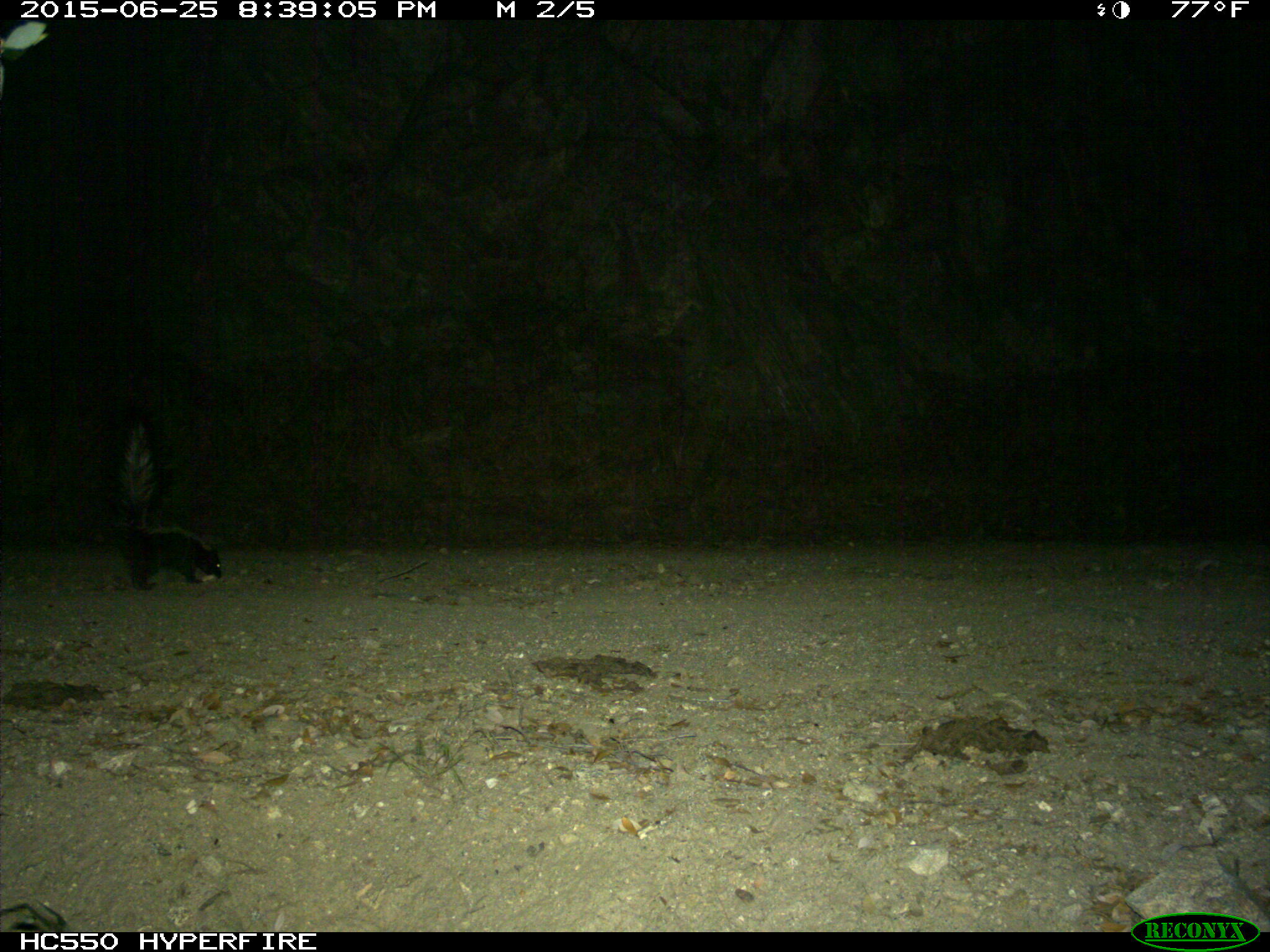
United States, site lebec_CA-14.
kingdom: Animalia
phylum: Chordata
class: Mammalia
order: Carnivora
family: Mephitidae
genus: Mephitis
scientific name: Mephitis mephitis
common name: striped skunk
Mephitis mephitis (striped skunk).